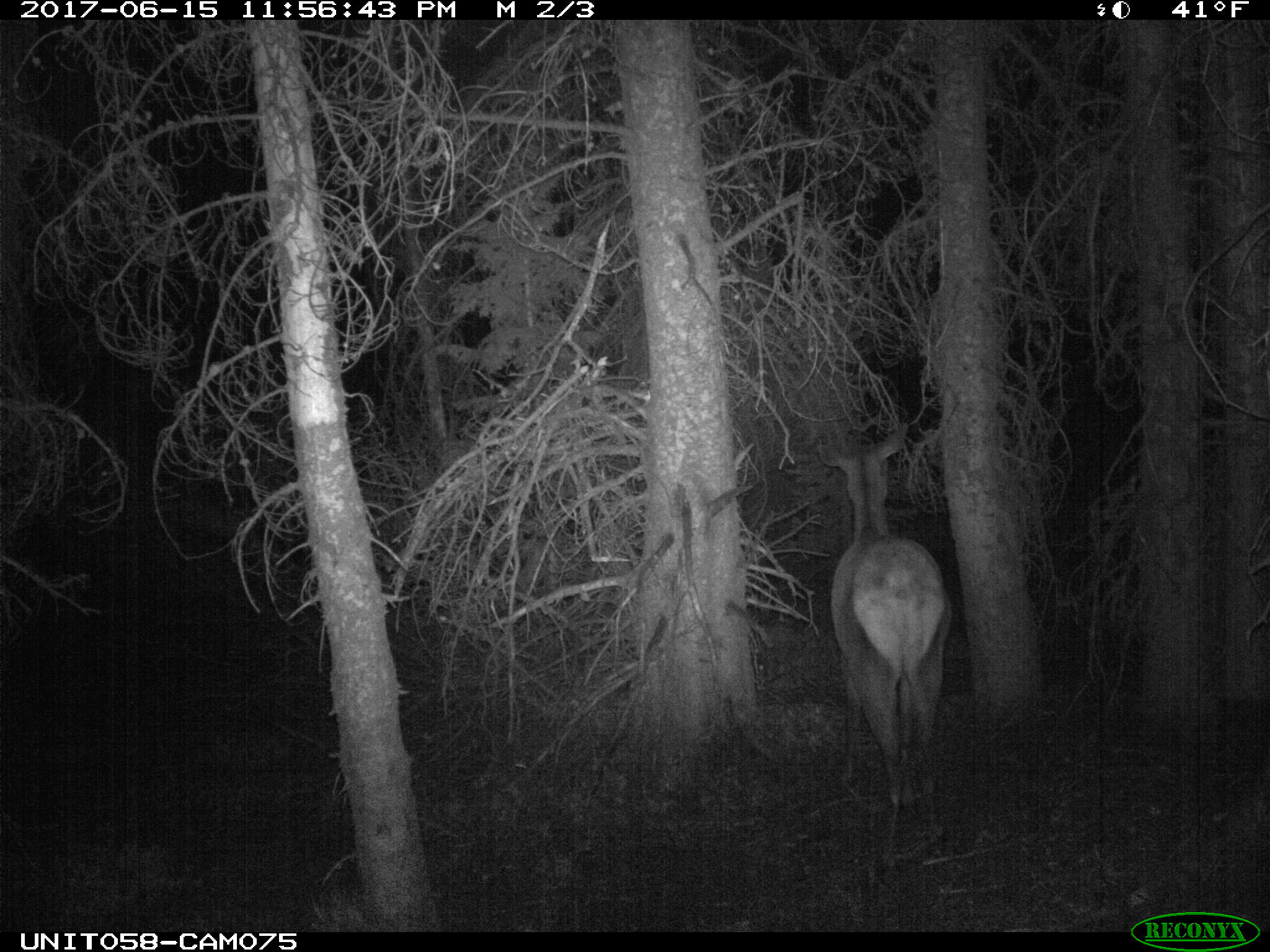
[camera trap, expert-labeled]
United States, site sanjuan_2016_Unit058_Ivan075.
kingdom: Animalia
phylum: Chordata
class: Mammalia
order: Artiodactyla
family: Cervidae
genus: Cervus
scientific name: Cervus elaphus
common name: red deer